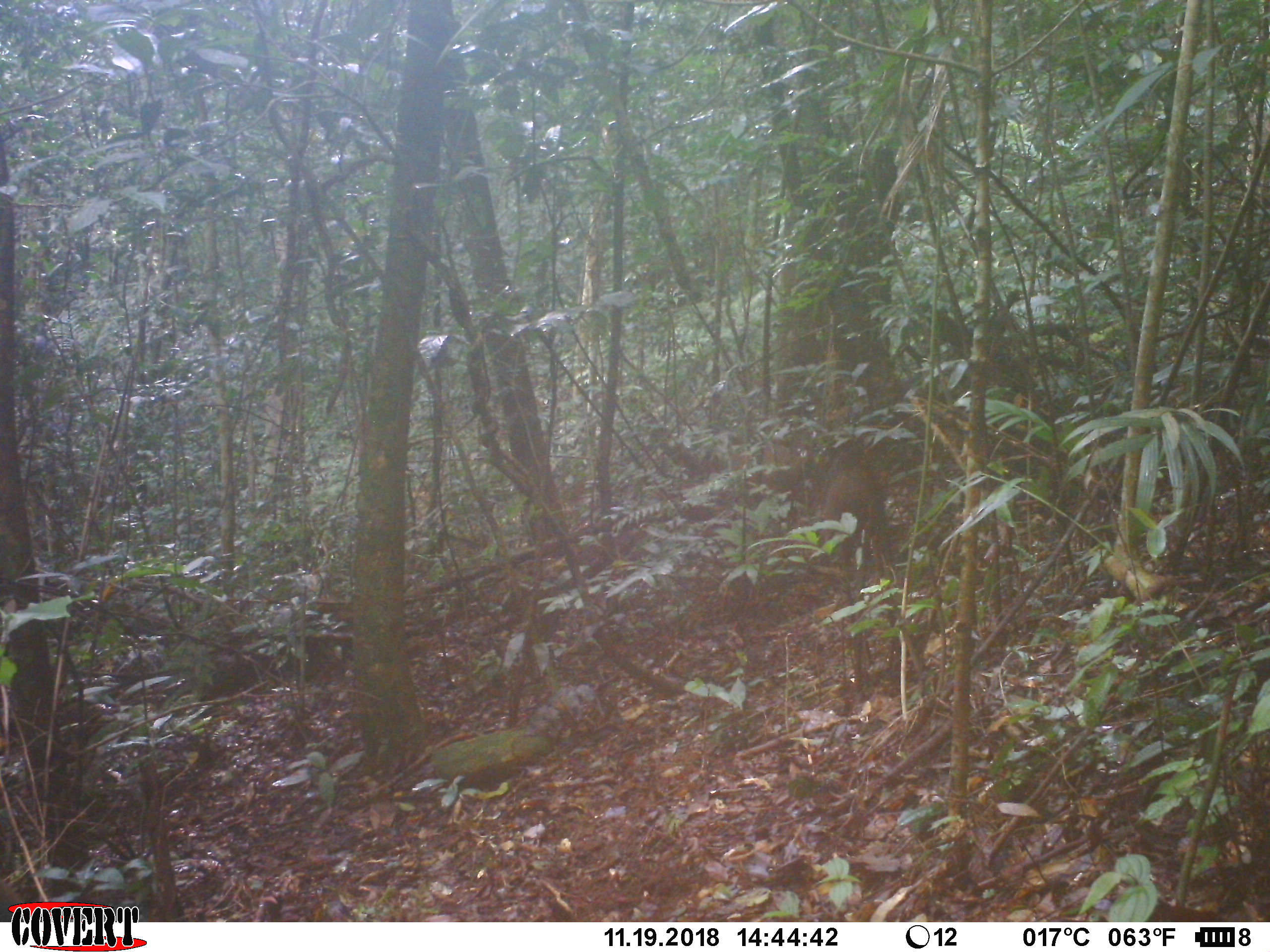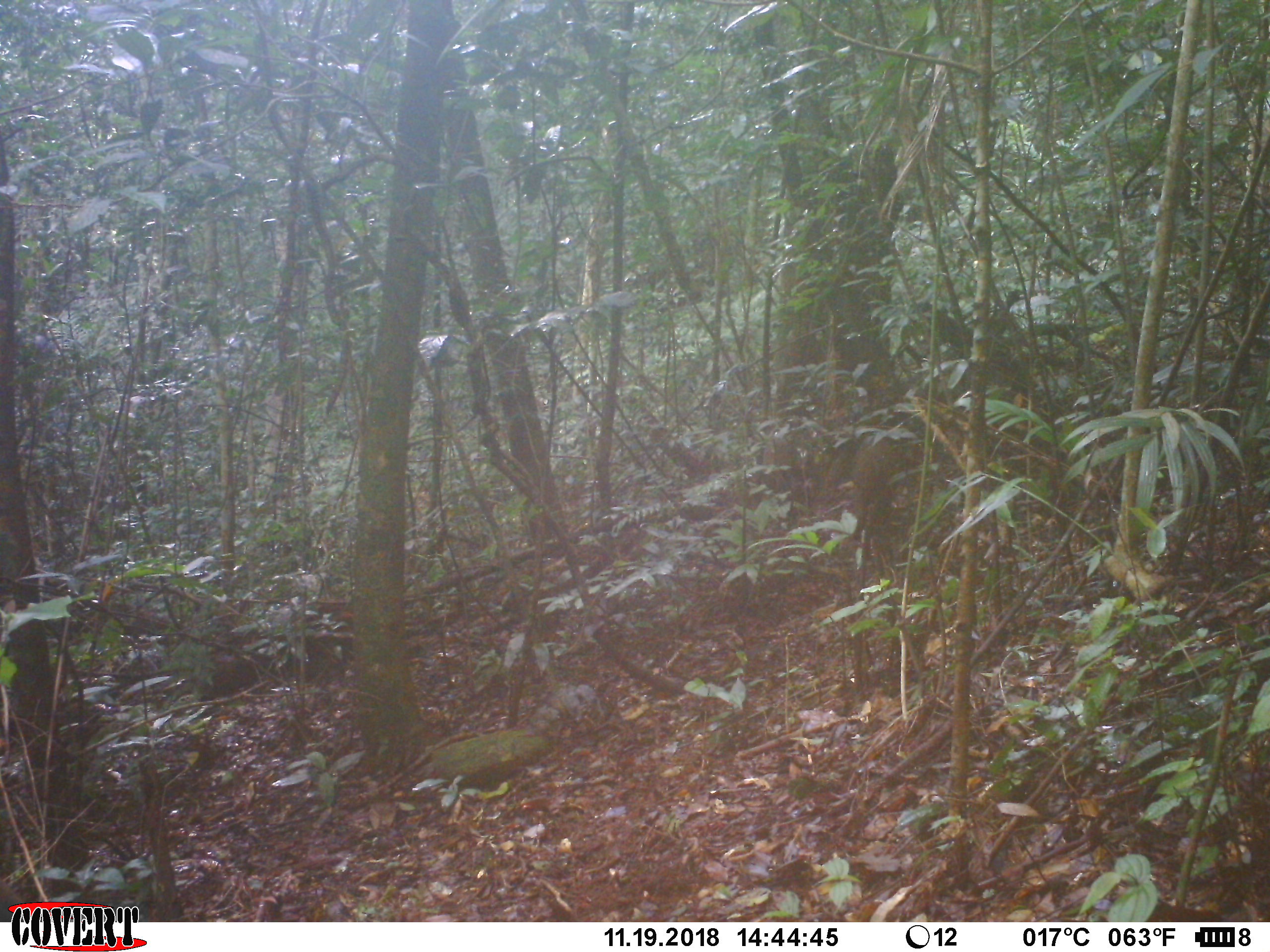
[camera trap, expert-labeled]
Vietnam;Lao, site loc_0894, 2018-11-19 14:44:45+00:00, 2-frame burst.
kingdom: Animalia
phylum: Chordata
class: Mammalia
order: Artiodactyla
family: Suidae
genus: Sus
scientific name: Sus scrofa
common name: eurasian wild pig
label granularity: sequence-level